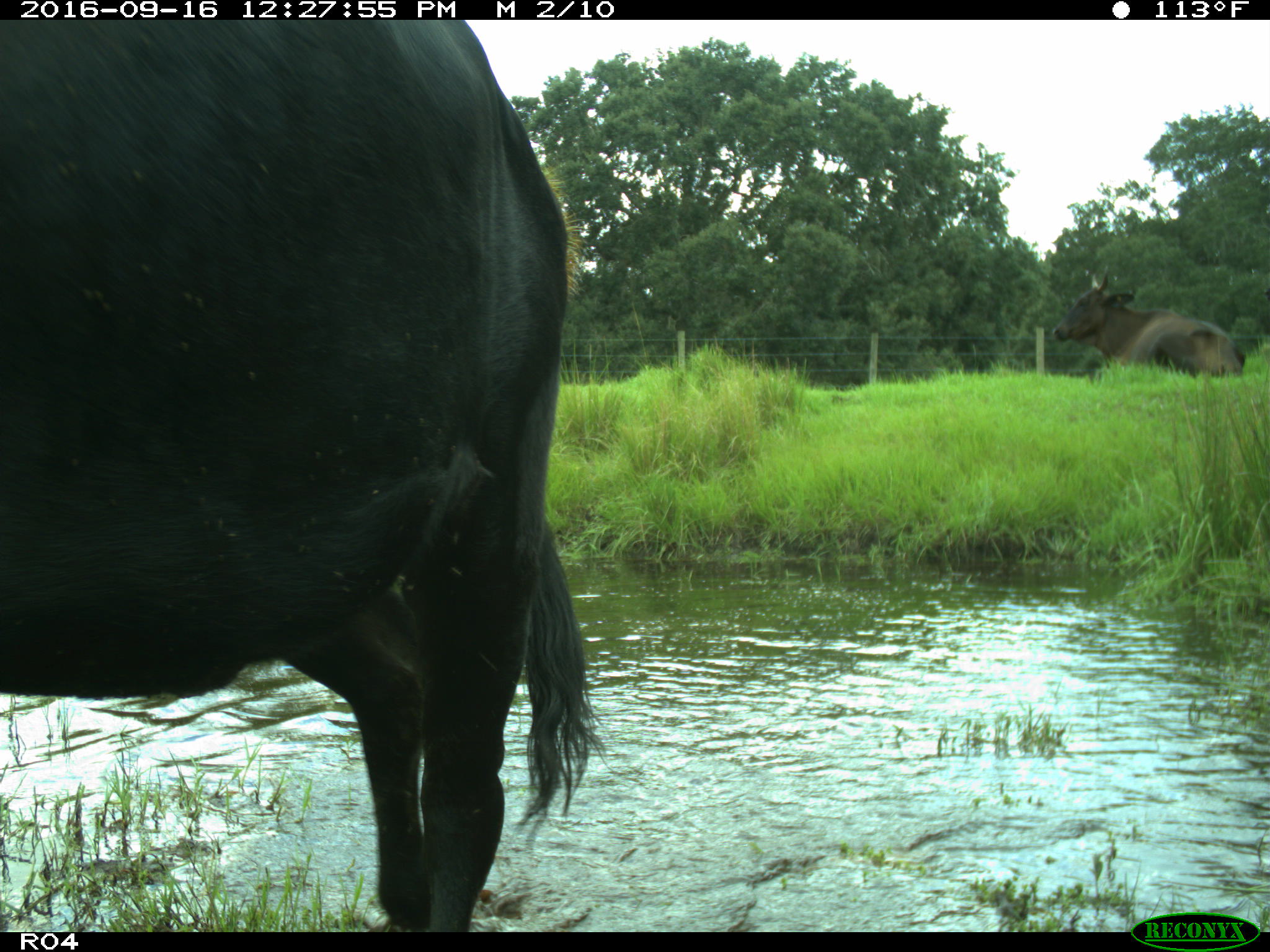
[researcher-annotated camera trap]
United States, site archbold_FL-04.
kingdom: Animalia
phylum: Chordata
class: Mammalia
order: Artiodactyla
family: Bovidae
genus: Bos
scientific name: Bos taurus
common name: domestic cow